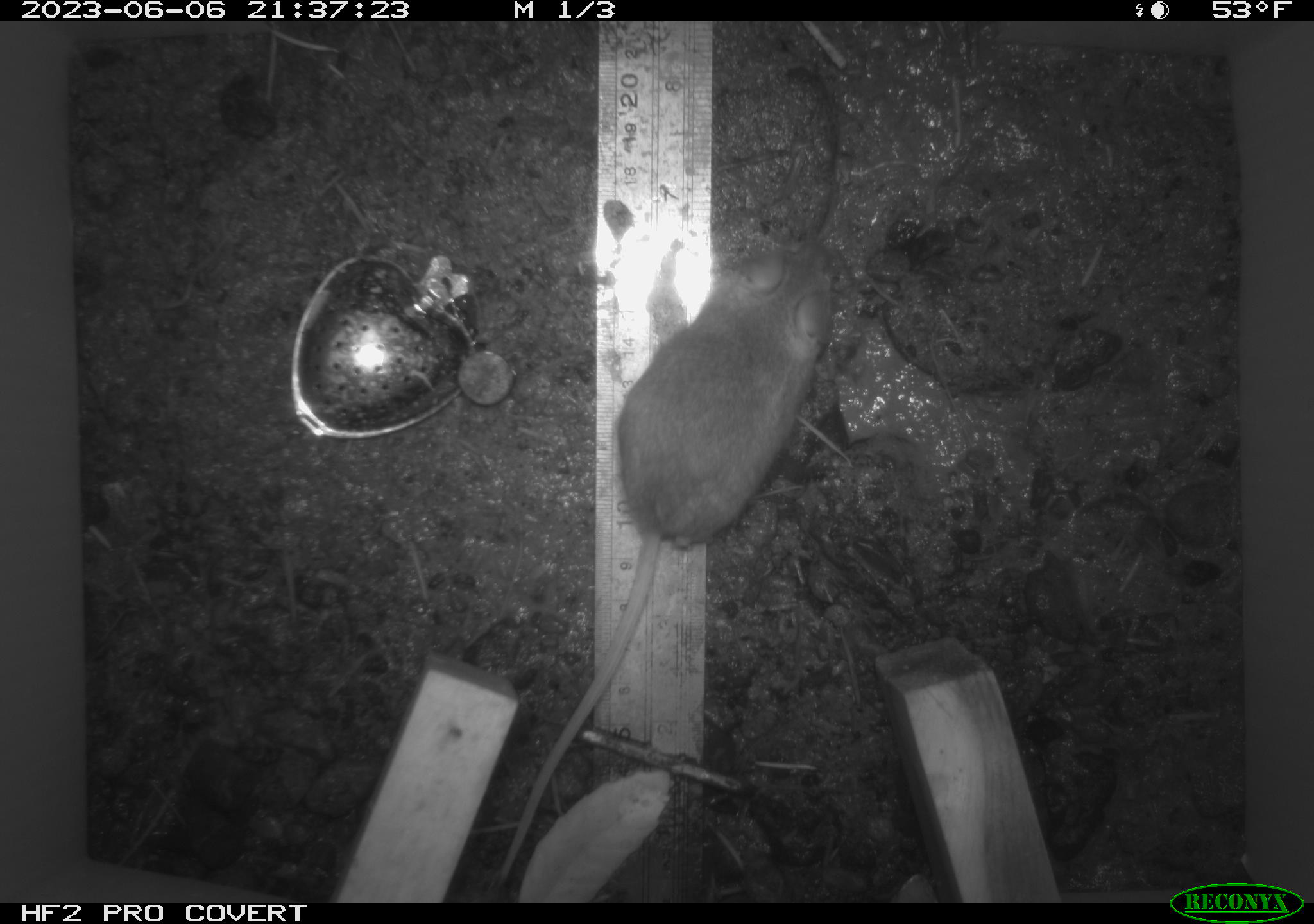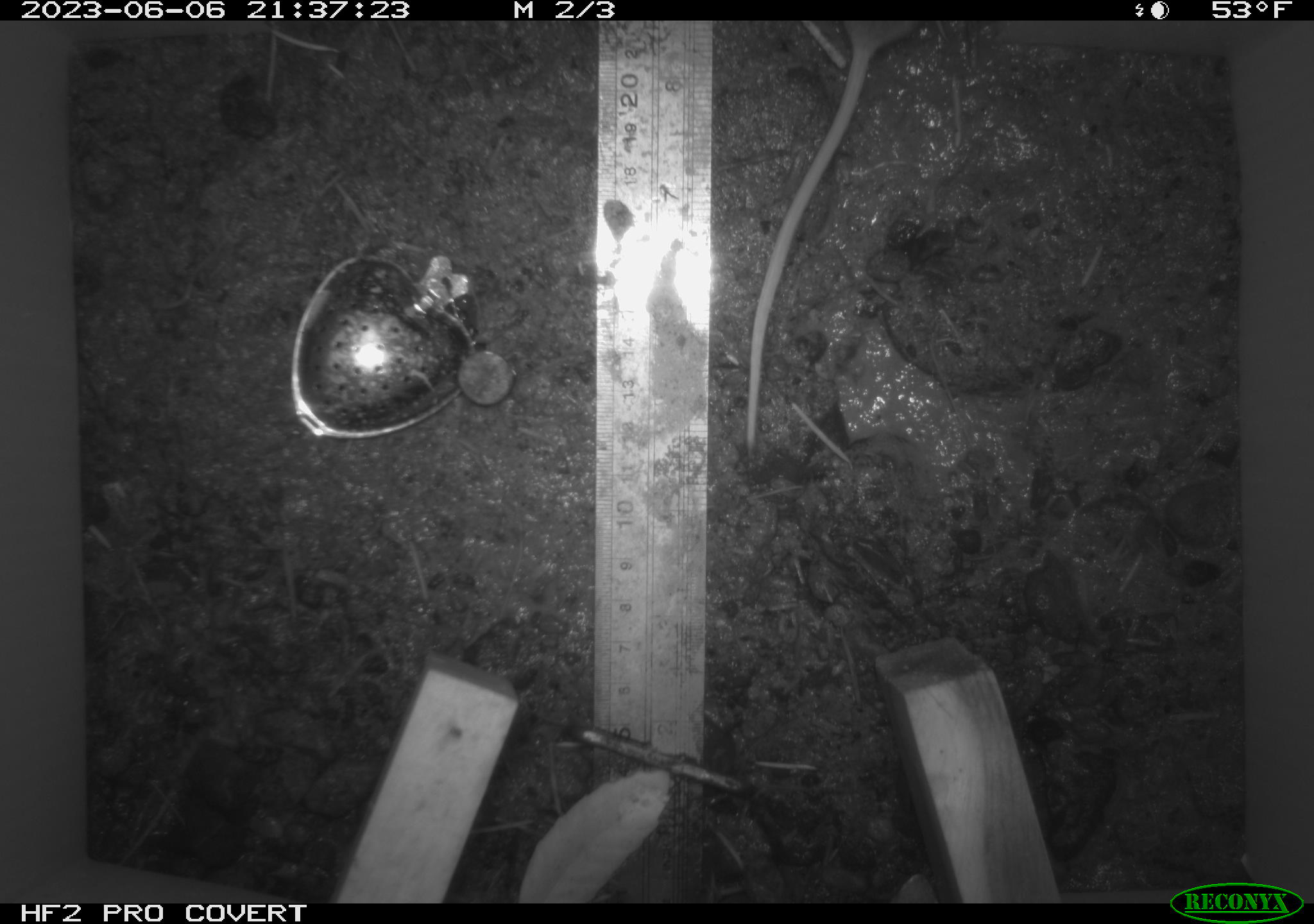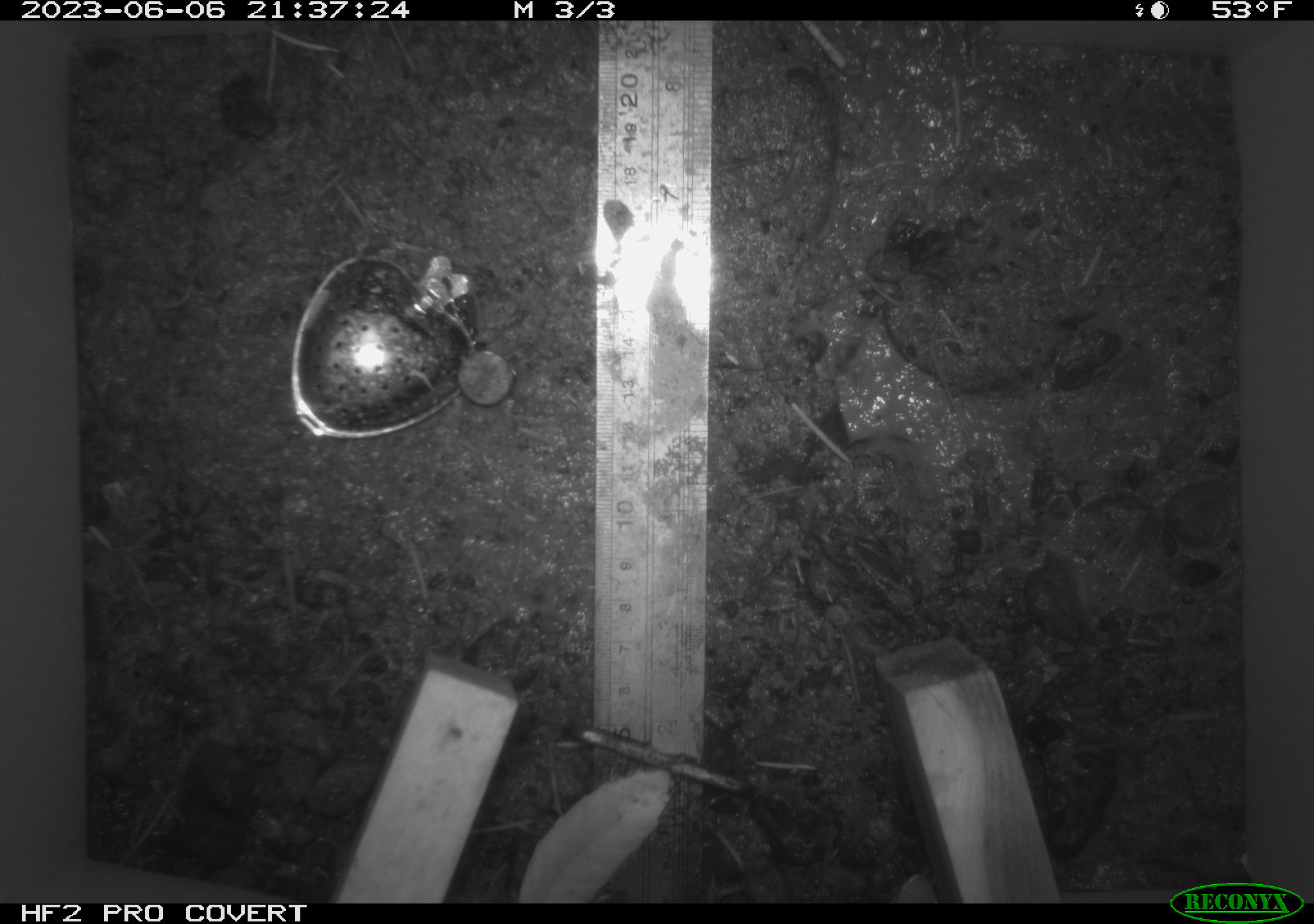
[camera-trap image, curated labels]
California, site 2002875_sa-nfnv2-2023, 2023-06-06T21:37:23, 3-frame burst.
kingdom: Animalia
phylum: Chordata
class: Mammalia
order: Rodentia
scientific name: Rodentia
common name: mouse species